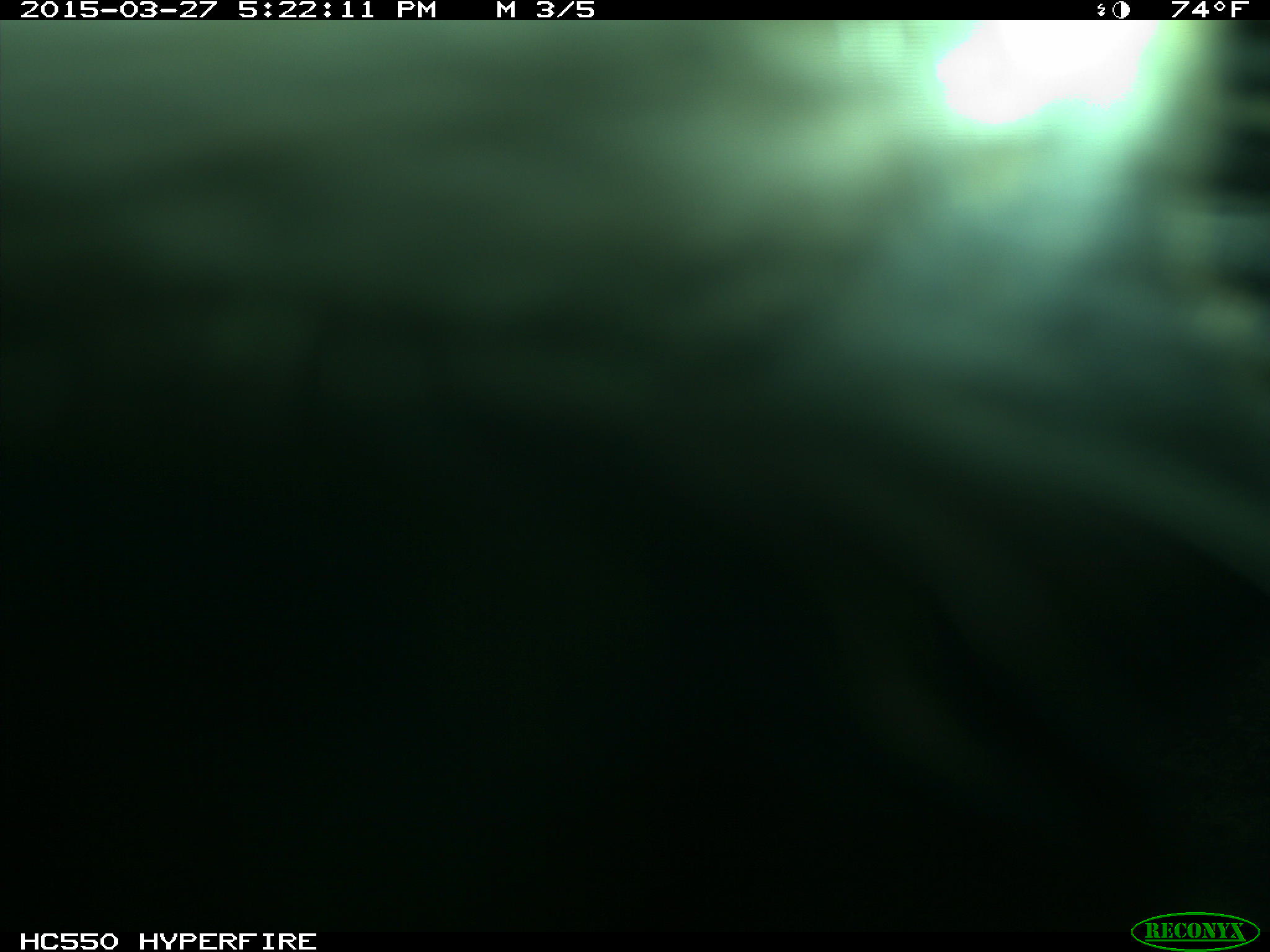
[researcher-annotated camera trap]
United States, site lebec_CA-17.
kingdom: Animalia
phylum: Chordata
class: Mammalia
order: Artiodactyla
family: Bovidae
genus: Bos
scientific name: Bos taurus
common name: domestic cow